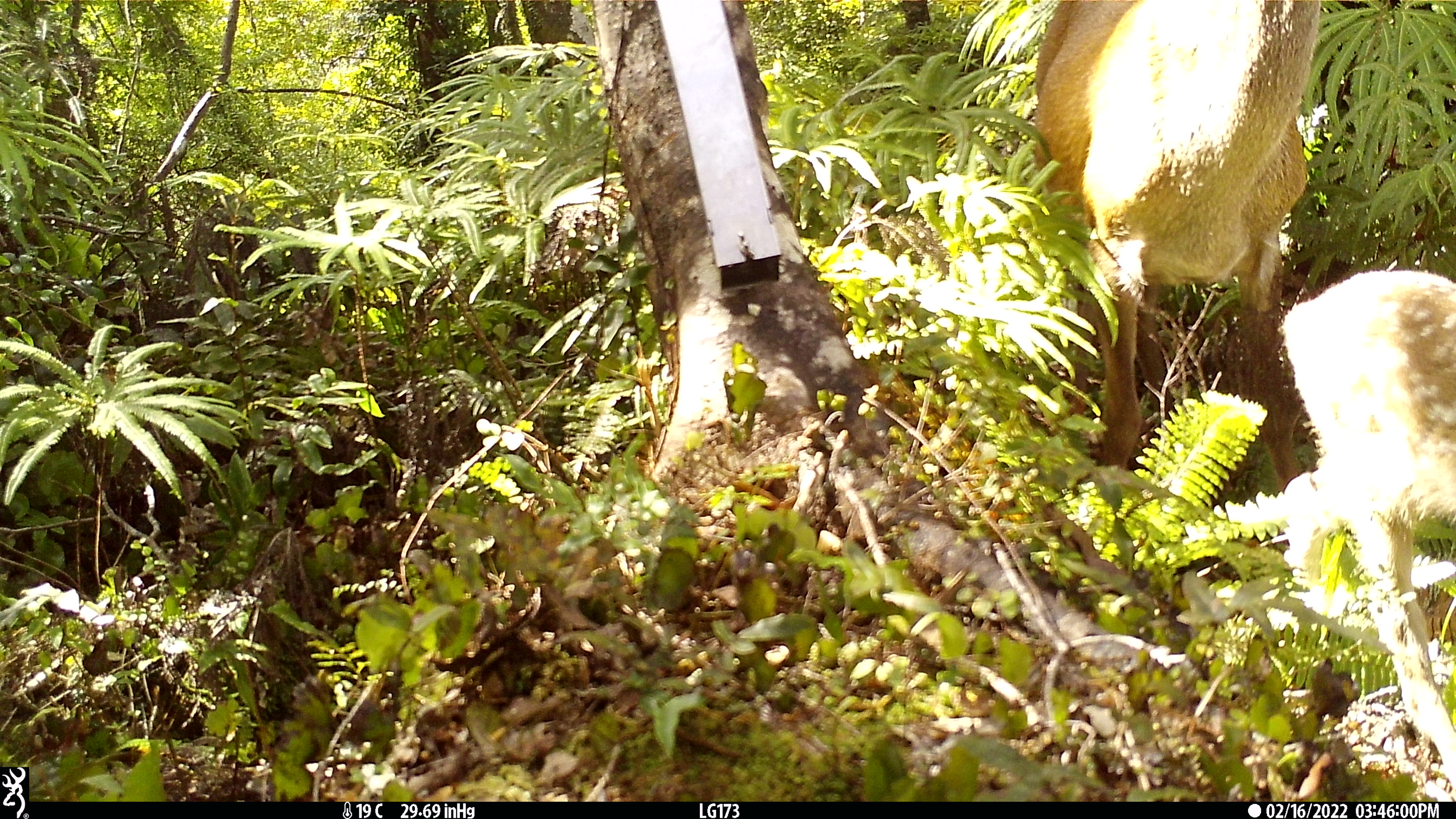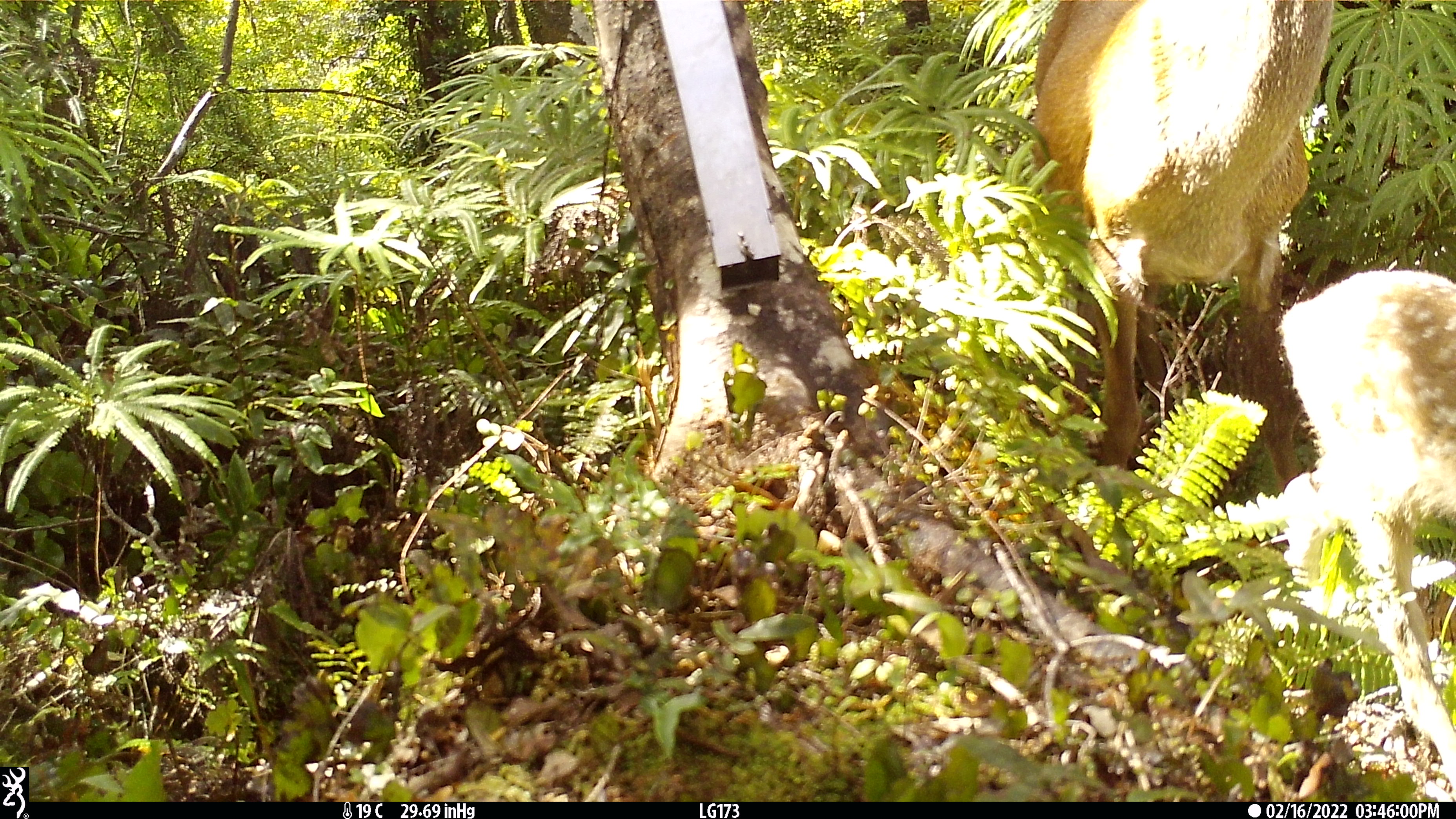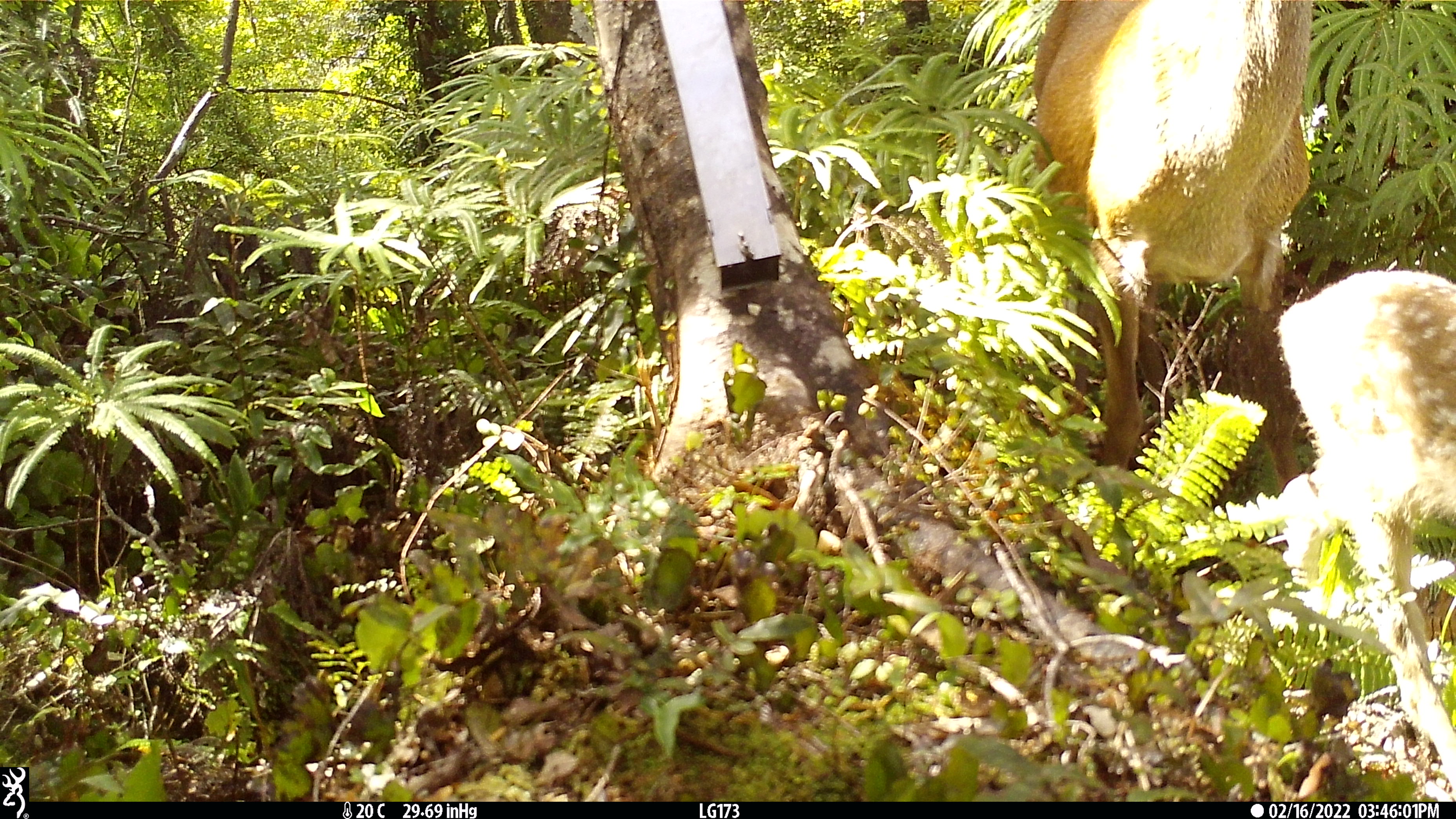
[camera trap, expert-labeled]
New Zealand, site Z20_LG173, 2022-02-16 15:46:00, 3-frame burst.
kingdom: Animalia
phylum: Chordata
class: Mammalia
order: Artiodactyla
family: Cervidae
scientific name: Cervidae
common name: deer